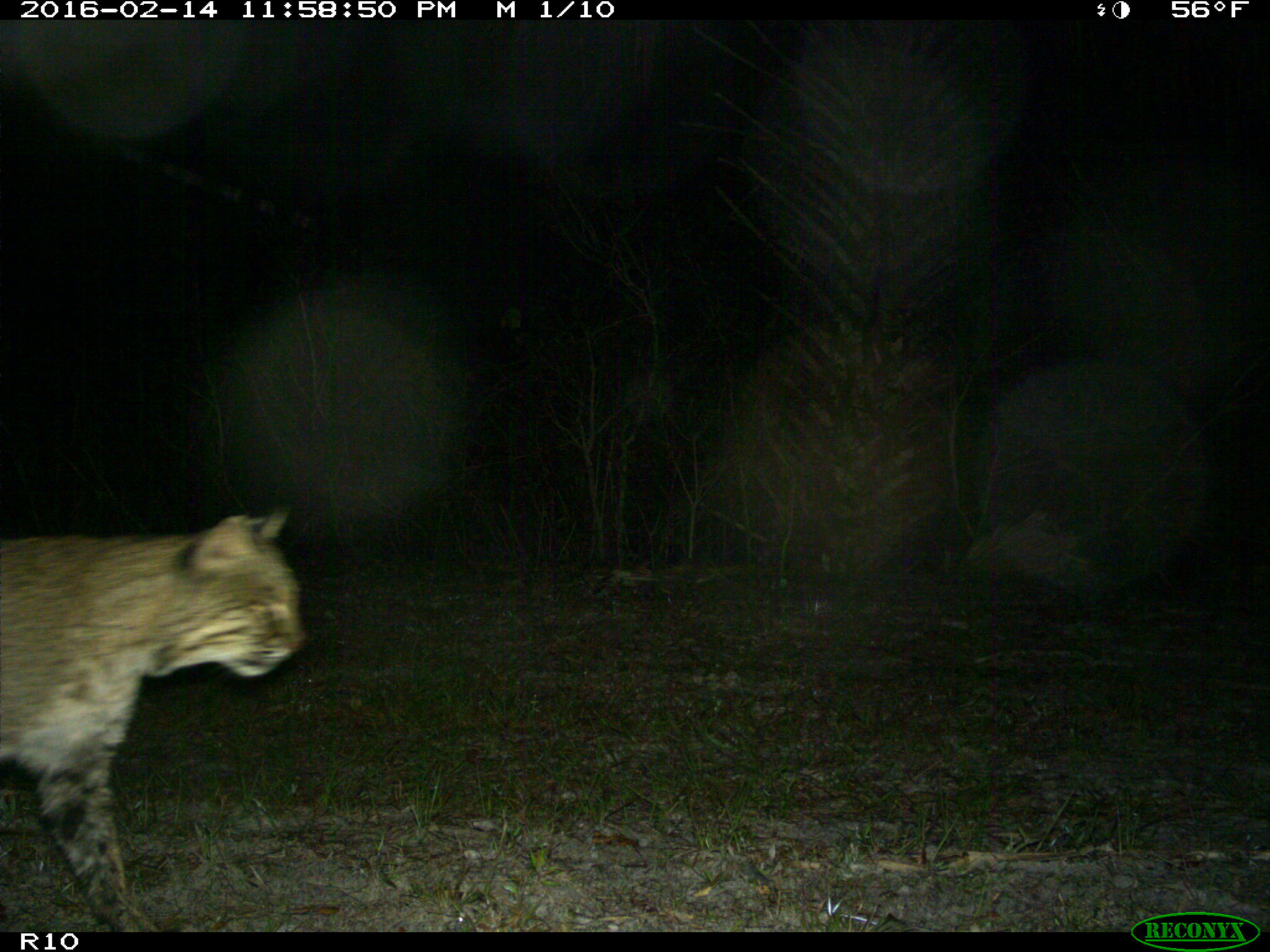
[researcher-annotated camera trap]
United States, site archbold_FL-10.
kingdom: Animalia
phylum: Chordata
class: Mammalia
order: Carnivora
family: Felidae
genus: Lynx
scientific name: Lynx rufus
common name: bobcat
Lynx rufus (bobcat).